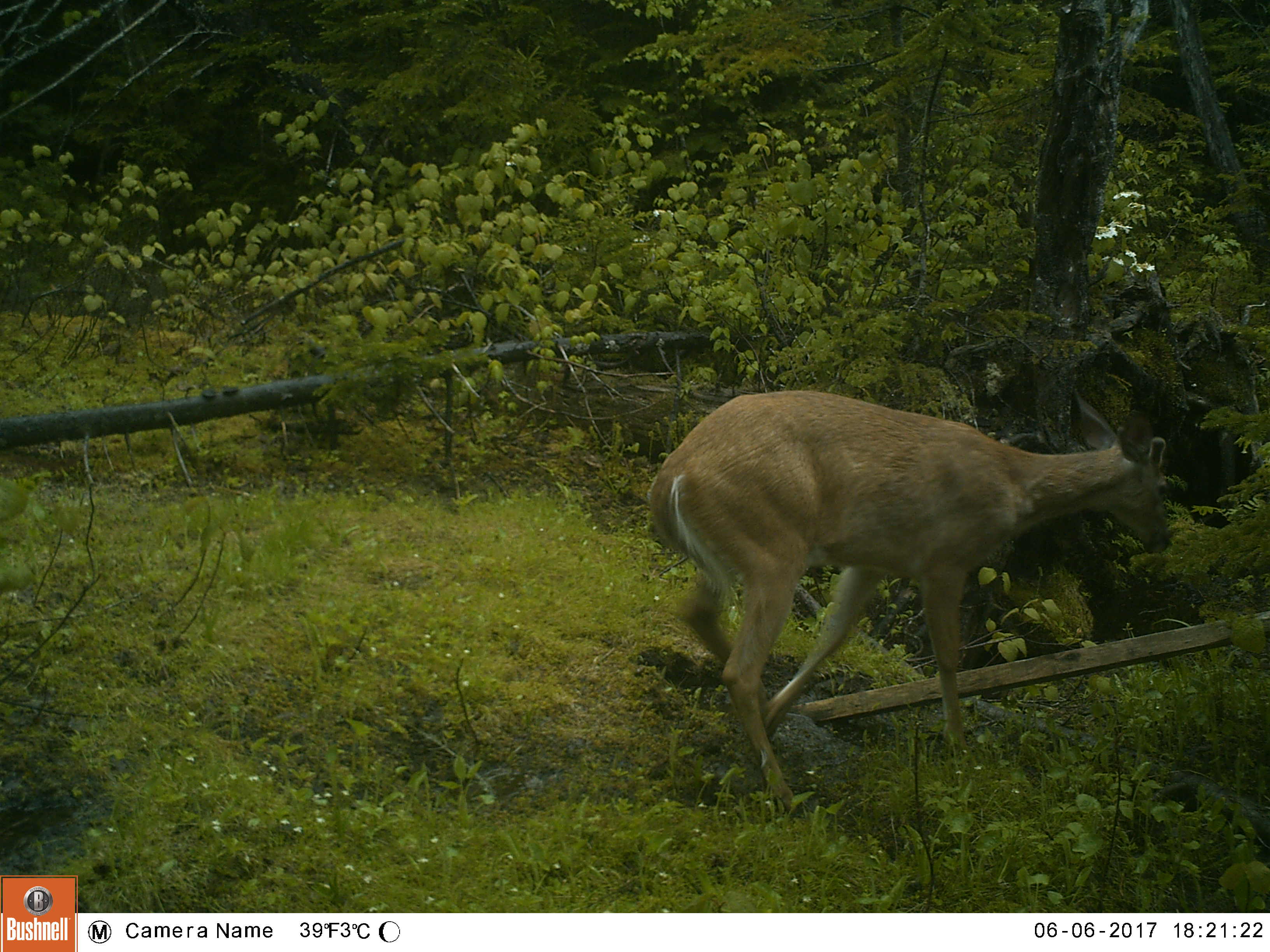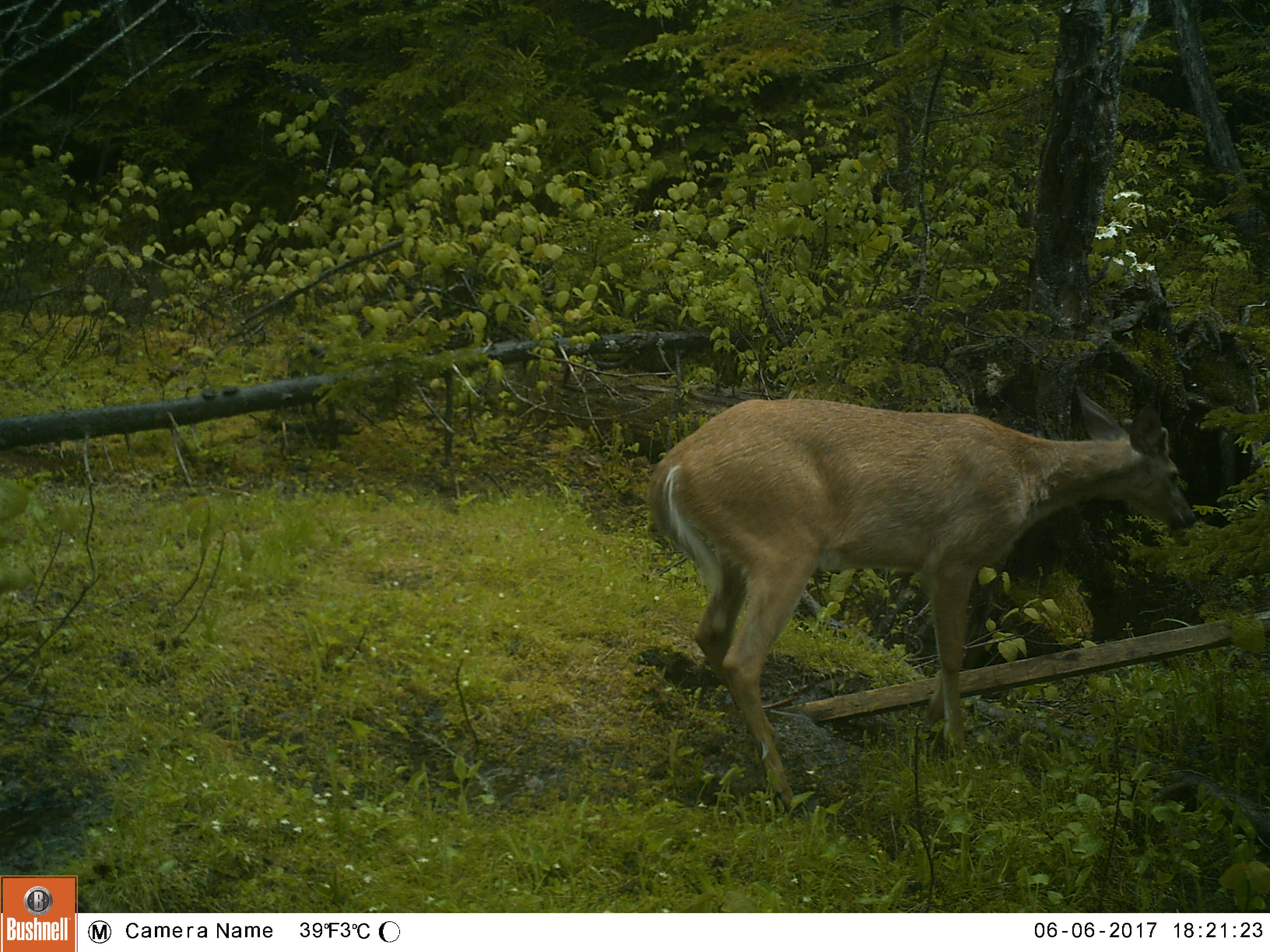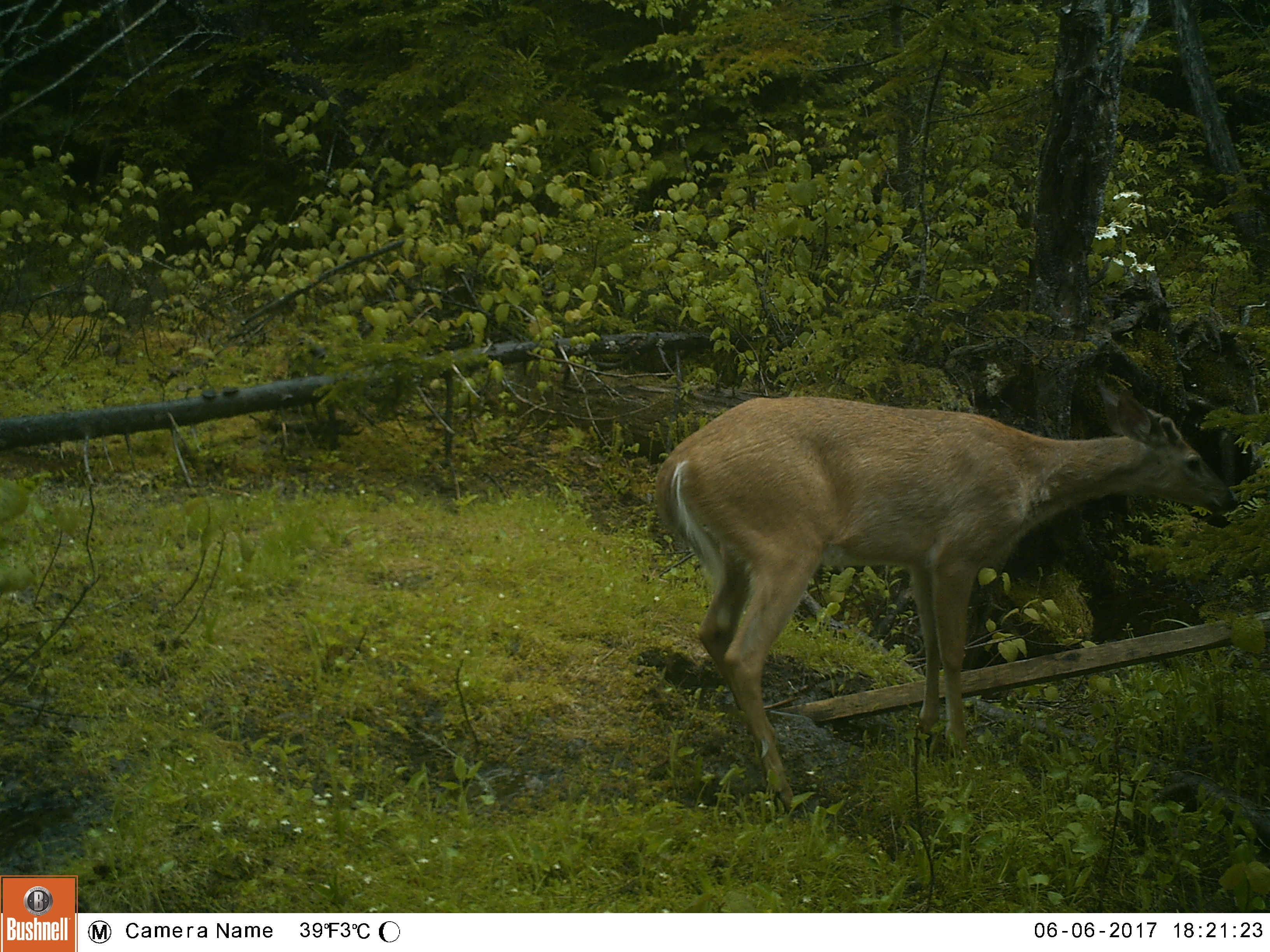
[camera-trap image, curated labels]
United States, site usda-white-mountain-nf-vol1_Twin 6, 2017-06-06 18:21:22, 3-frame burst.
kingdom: Animalia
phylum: Chordata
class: Mammalia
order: Artiodactyla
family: Cervidae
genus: Odocoileus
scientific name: Odocoileus virginianus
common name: white-tailed deer